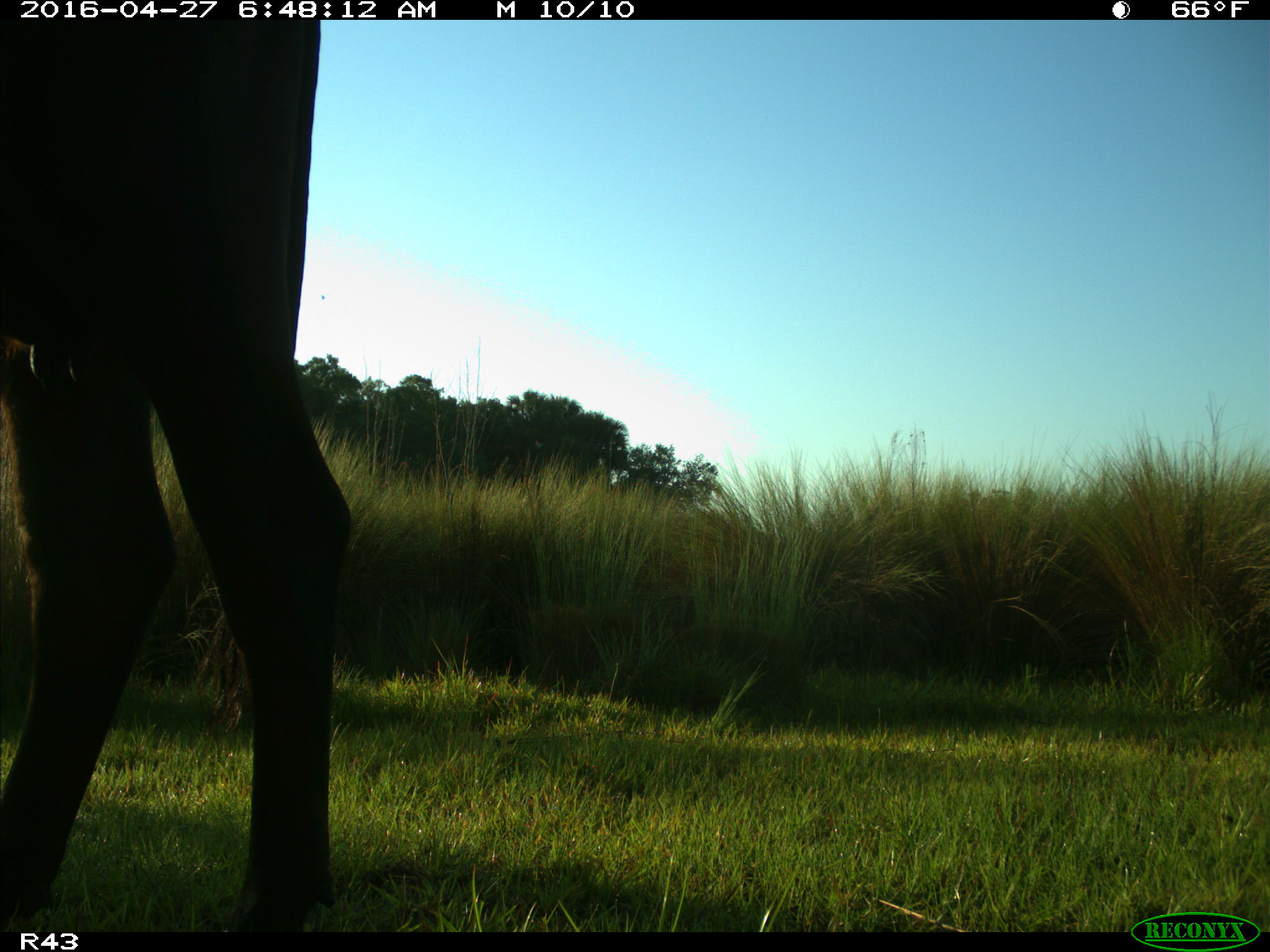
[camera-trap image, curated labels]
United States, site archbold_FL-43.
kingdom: Animalia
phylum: Chordata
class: Mammalia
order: Artiodactyla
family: Bovidae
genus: Bos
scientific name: Bos taurus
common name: domestic cow